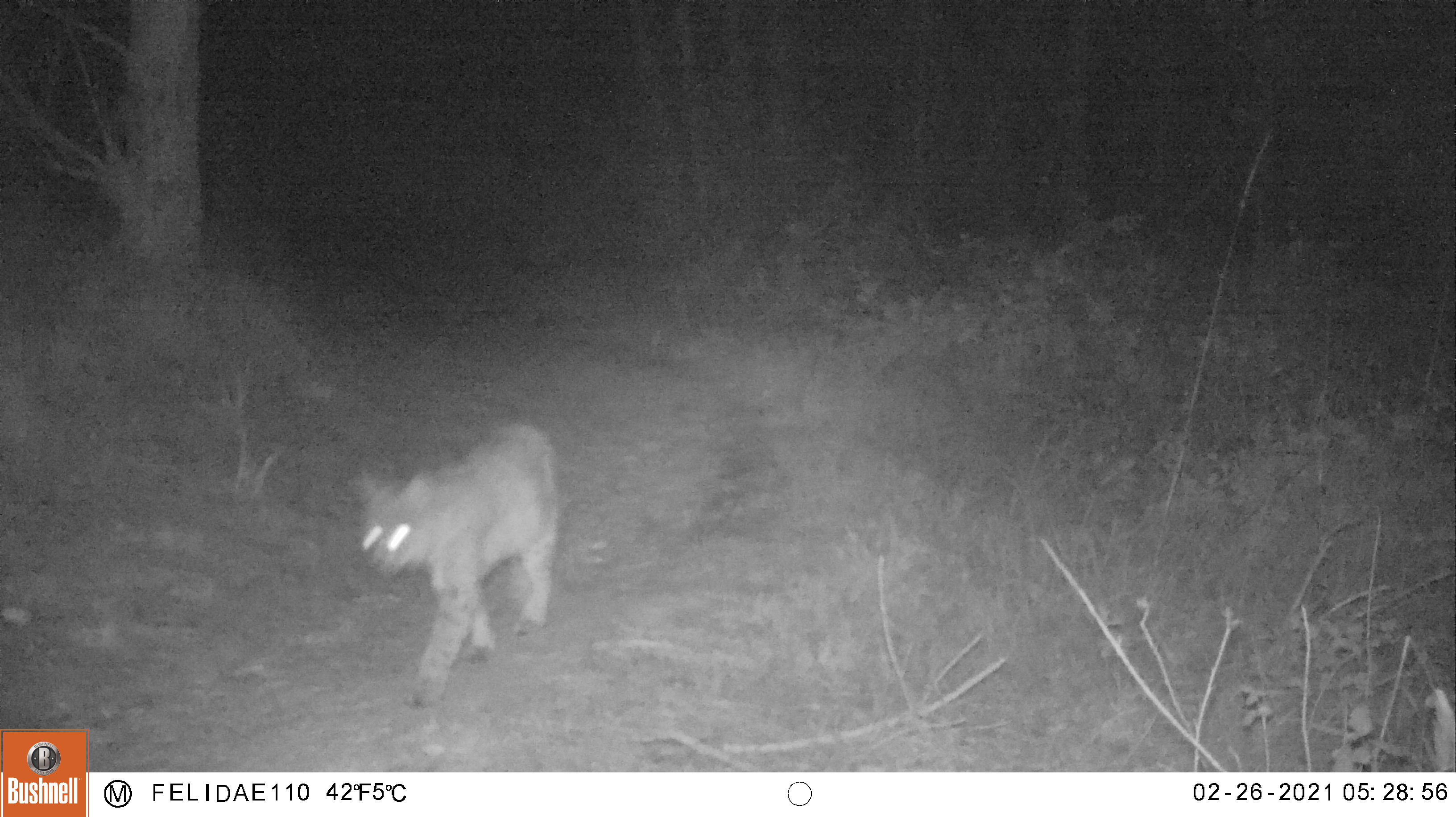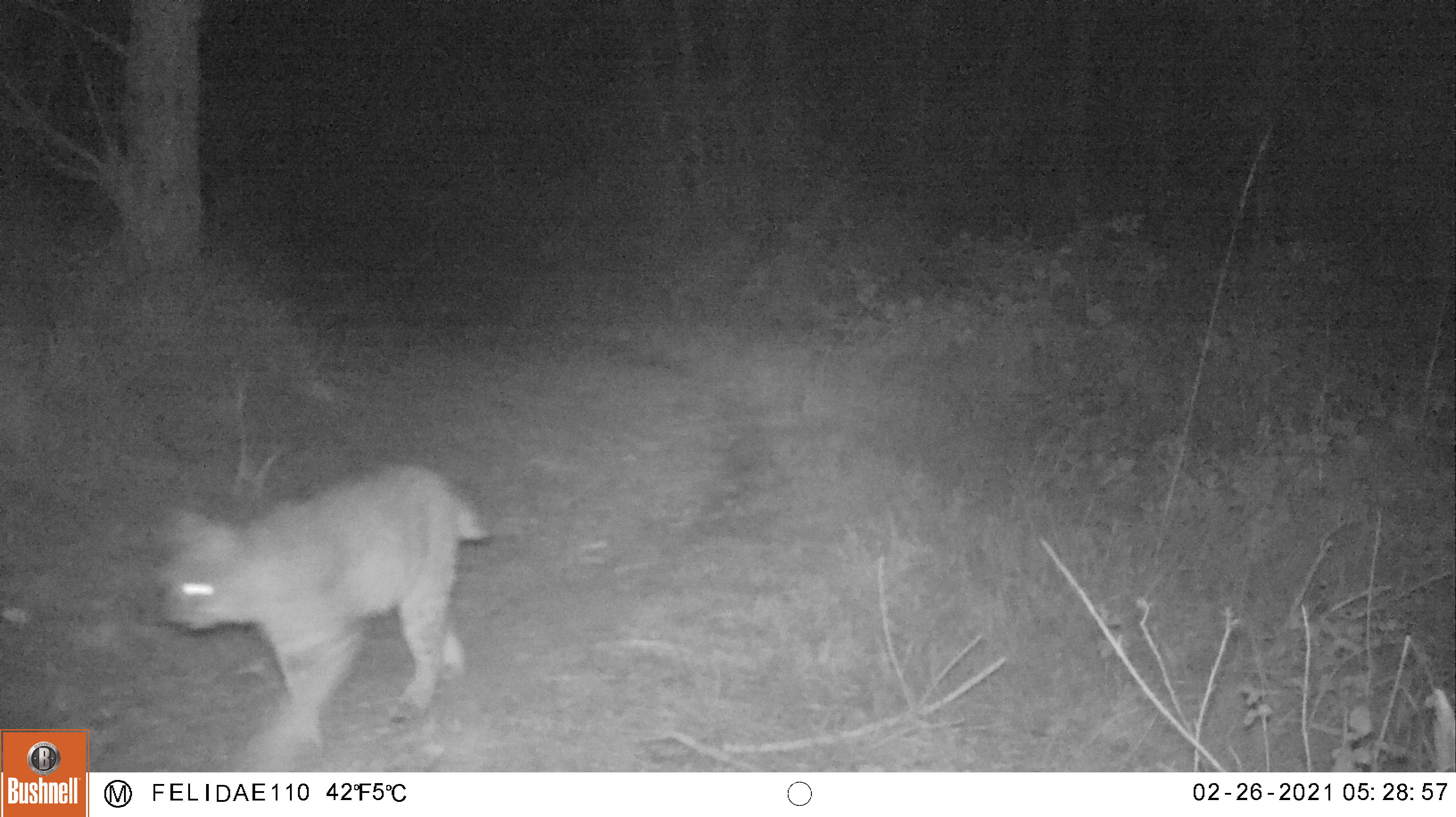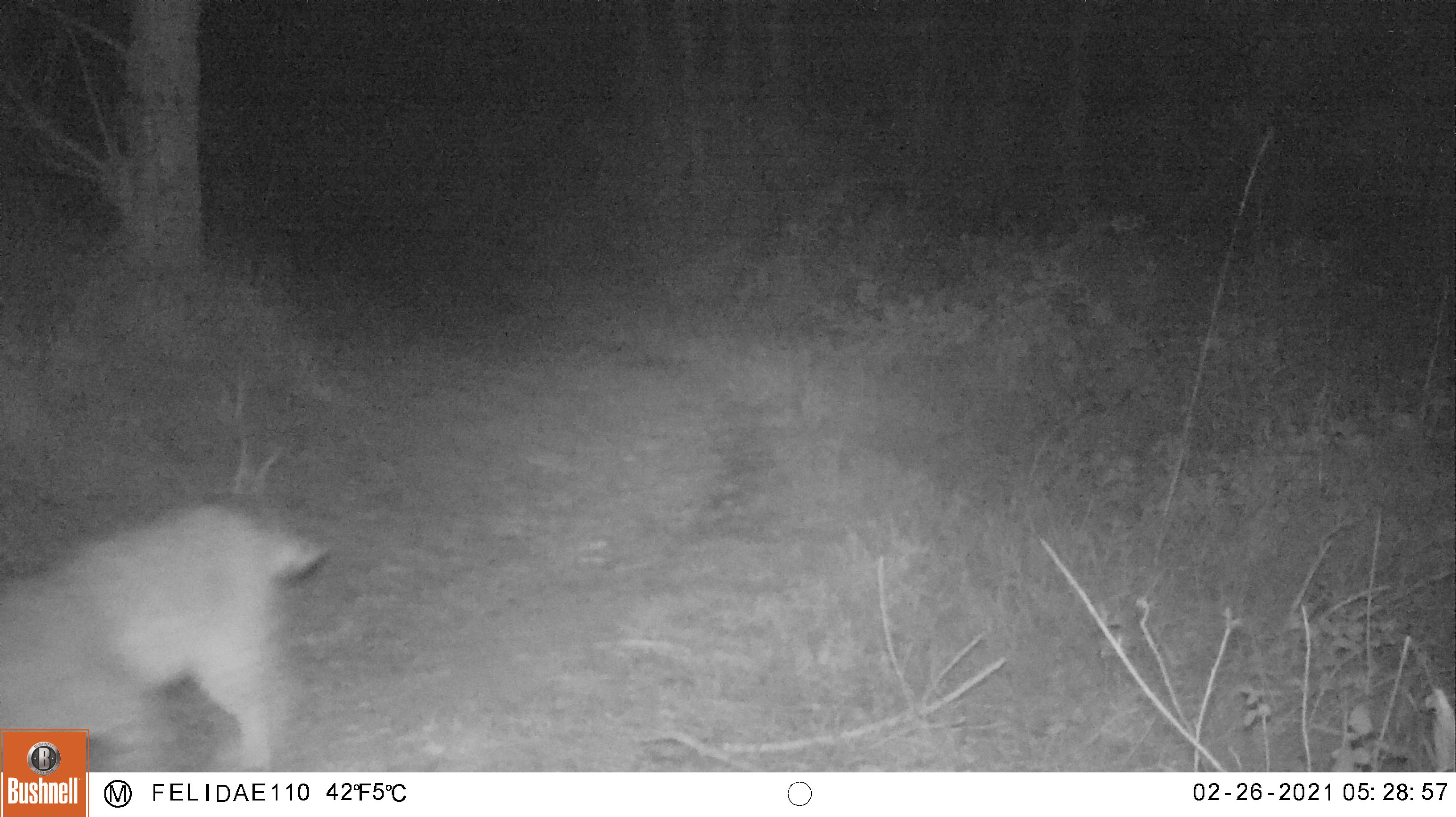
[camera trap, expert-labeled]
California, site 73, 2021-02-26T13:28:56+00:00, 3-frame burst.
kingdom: Animalia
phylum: Chordata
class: Mammalia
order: Carnivora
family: Felidae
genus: Lynx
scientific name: Lynx rufus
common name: bobcat